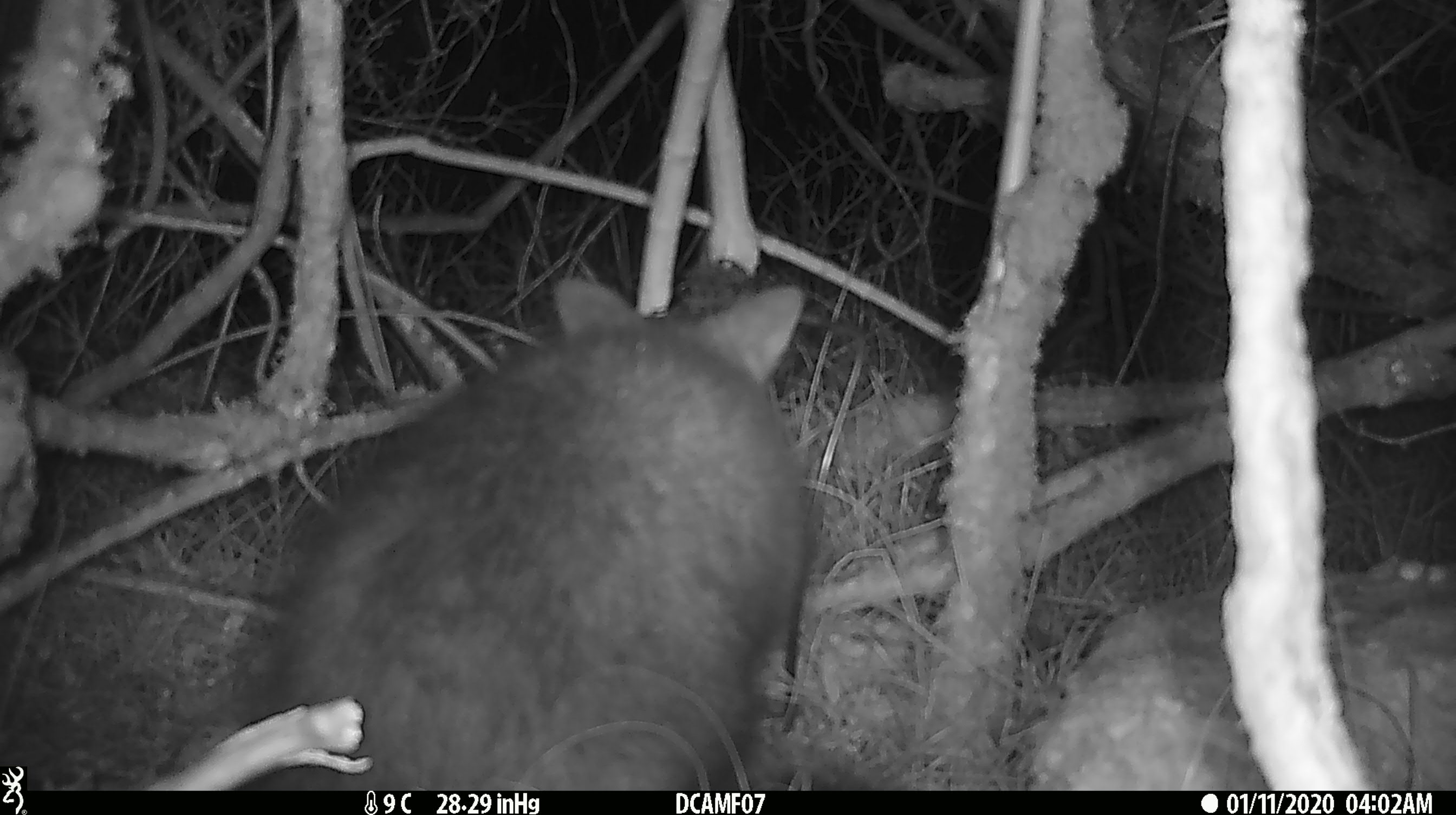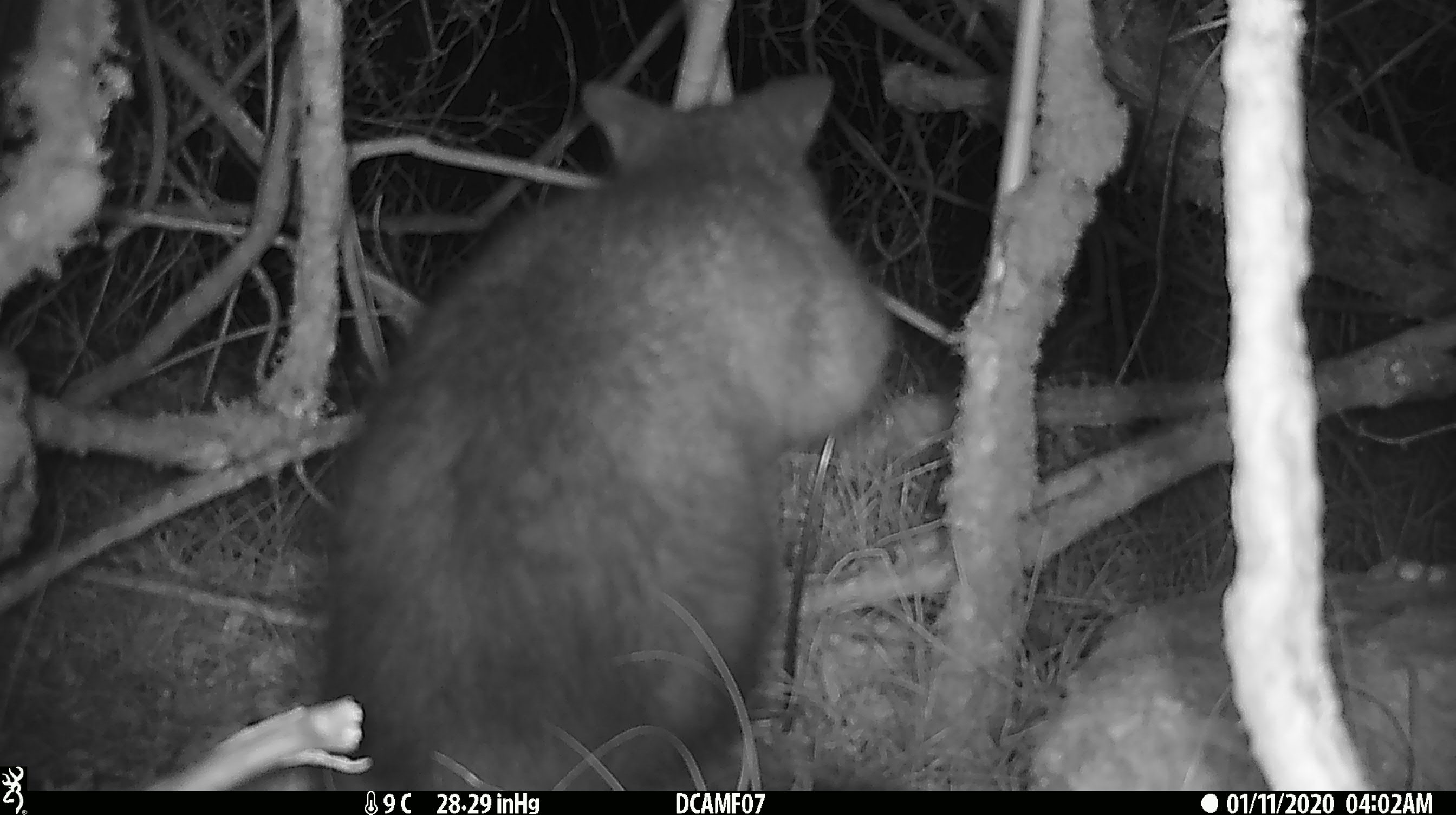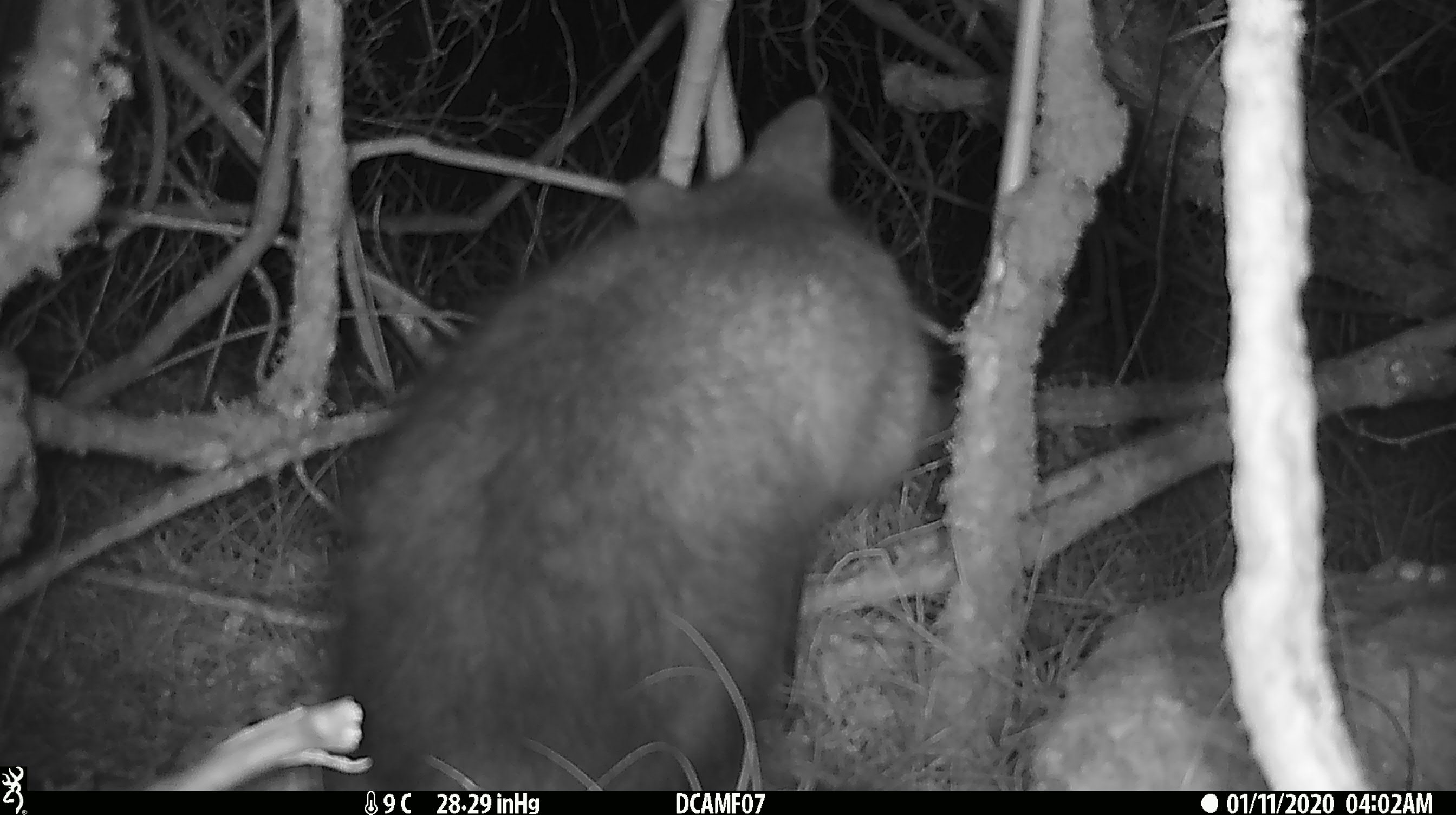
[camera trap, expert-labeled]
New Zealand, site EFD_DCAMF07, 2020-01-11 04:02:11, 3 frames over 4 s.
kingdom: Animalia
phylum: Chordata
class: Mammalia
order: Diprotodontia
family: Phalangeridae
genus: Trichosurus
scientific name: Trichosurus vulpecula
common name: common brushtail possum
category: possum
Possum (common brushtail possum) (Trichosurus vulpecula).